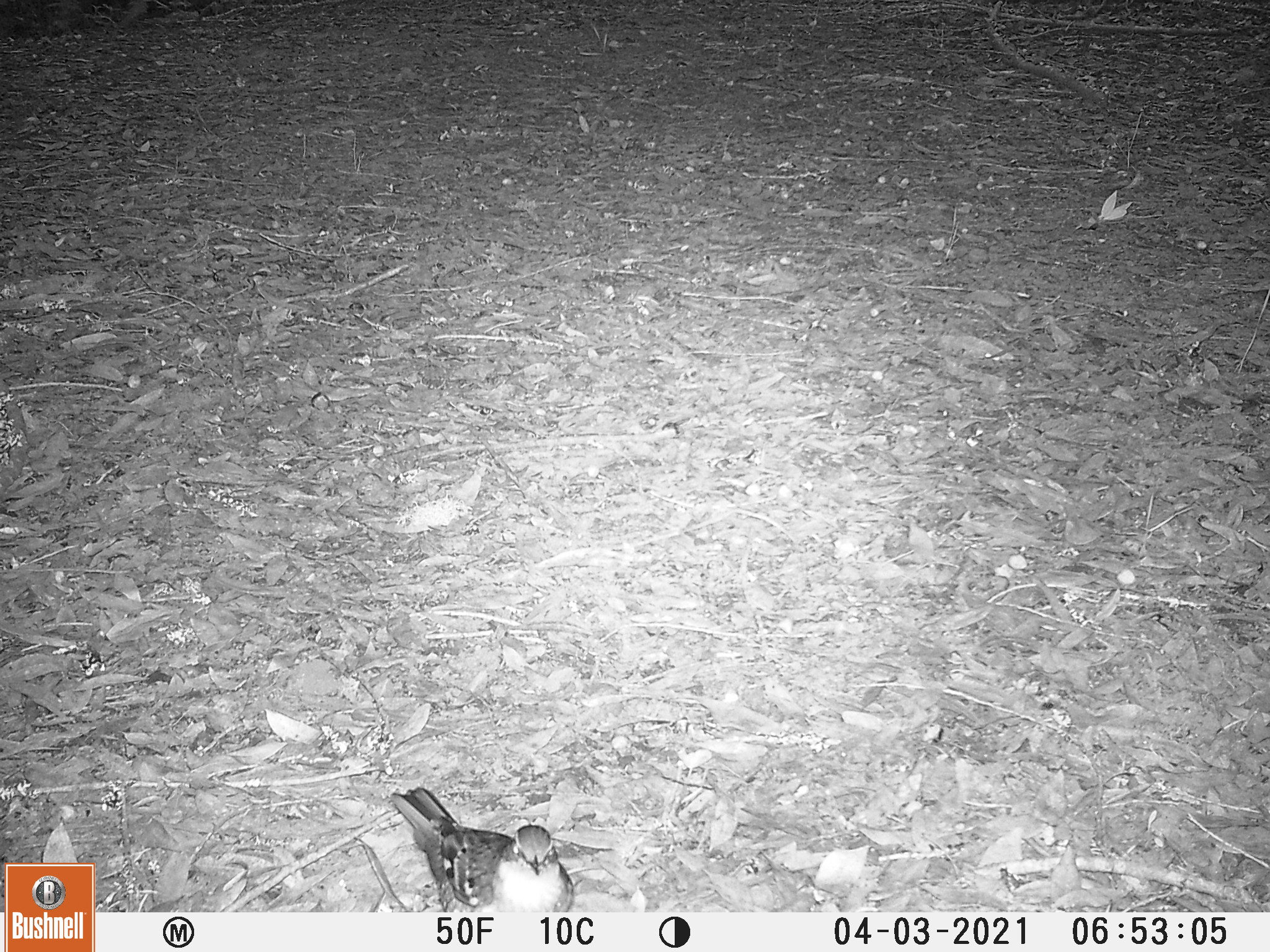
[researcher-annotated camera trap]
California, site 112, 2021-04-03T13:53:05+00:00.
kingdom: Animalia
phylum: Chordata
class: Aves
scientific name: Aves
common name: bird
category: unknown bird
Unknown bird (bird) (Aves).